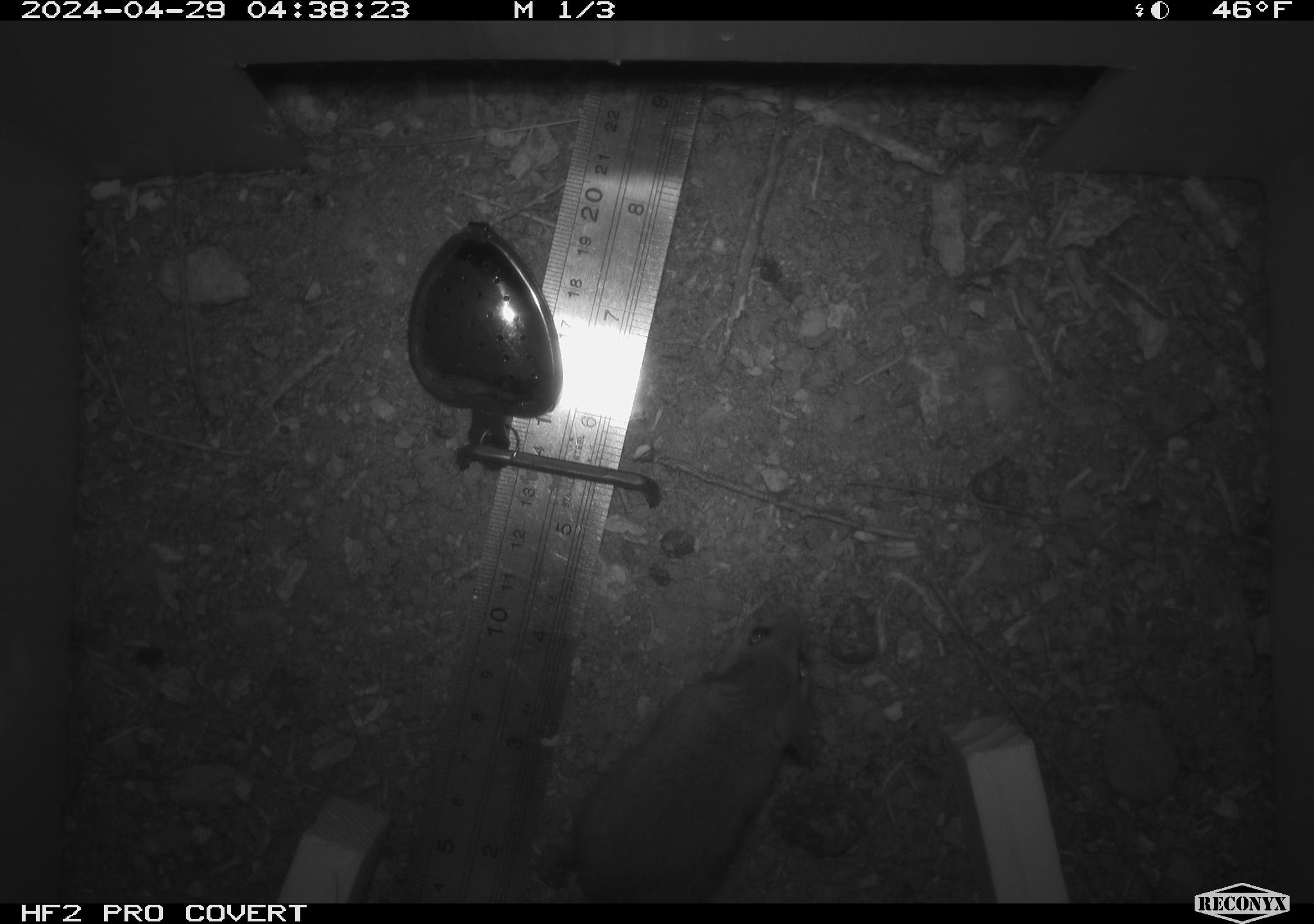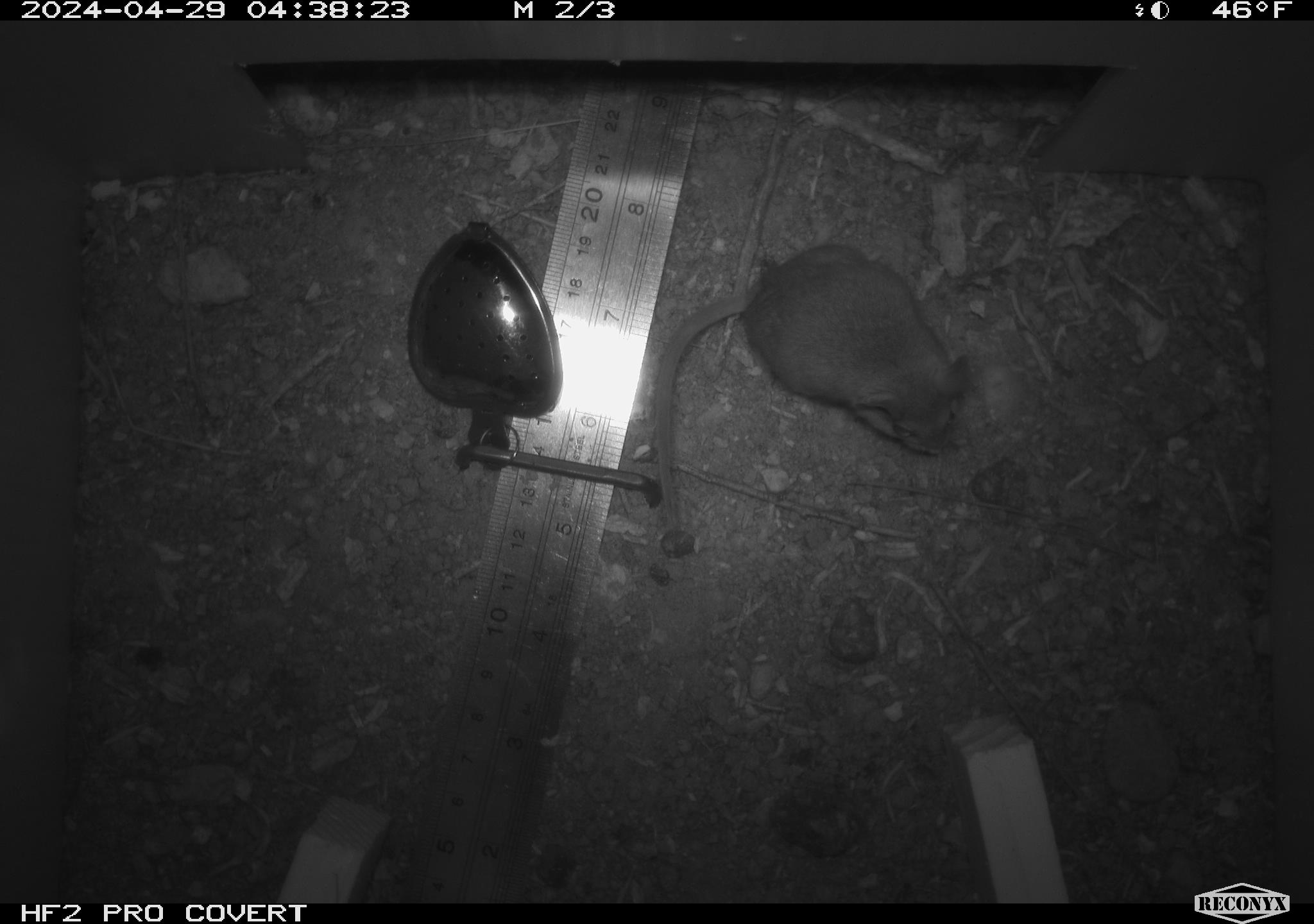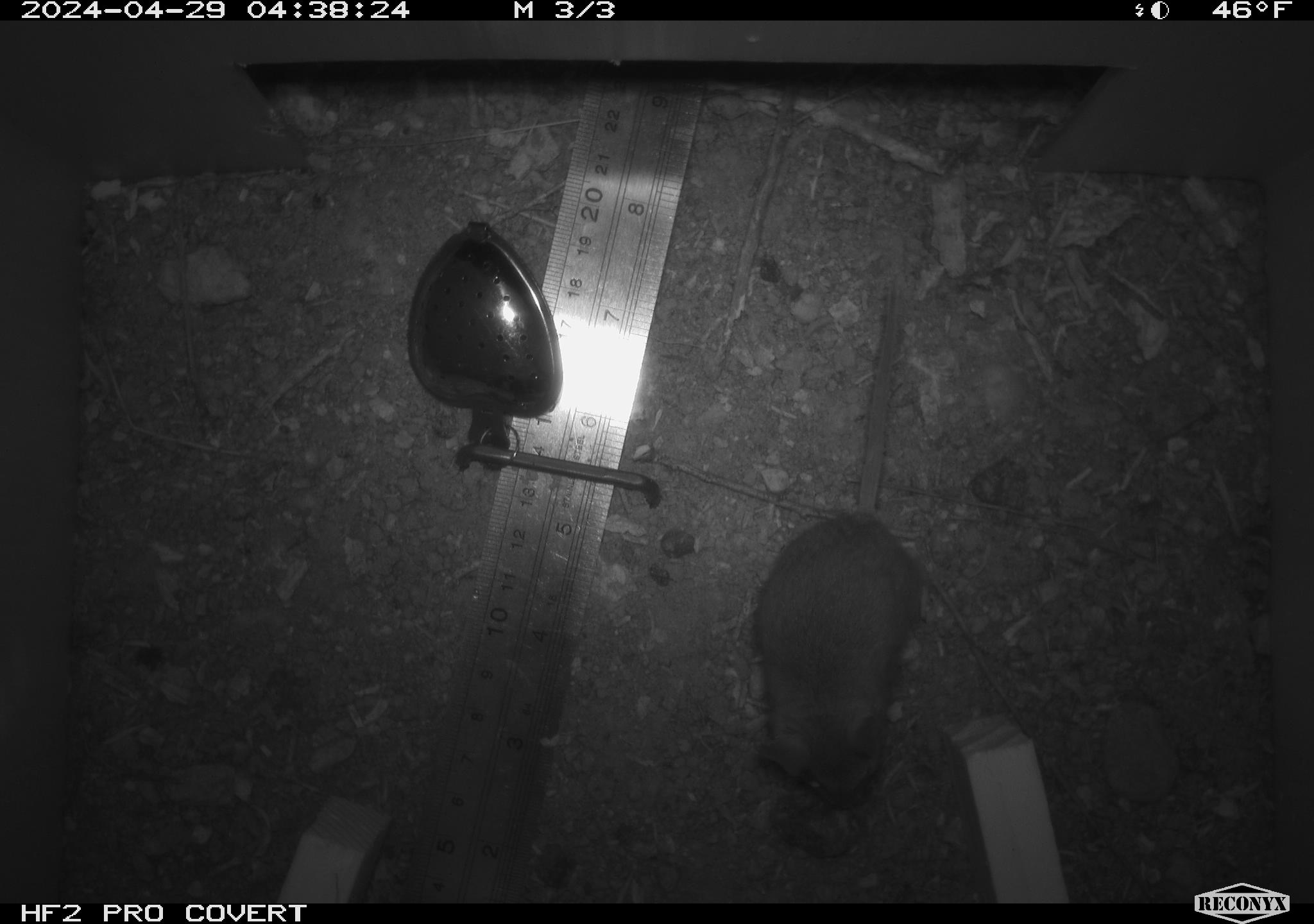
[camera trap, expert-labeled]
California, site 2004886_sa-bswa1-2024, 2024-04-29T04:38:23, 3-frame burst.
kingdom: Animalia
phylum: Chordata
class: Mammalia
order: Rodentia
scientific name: Rodentia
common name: mouse species